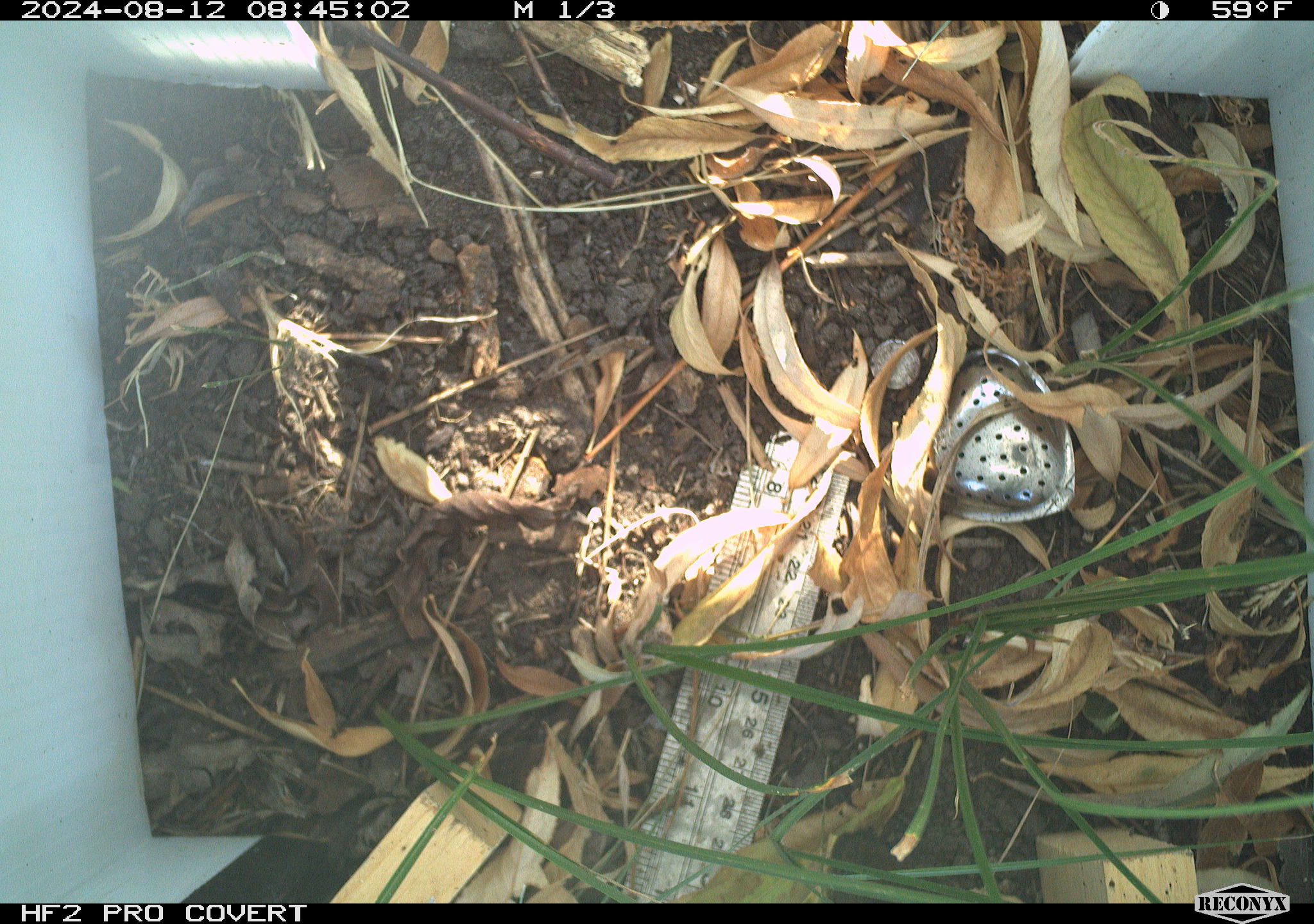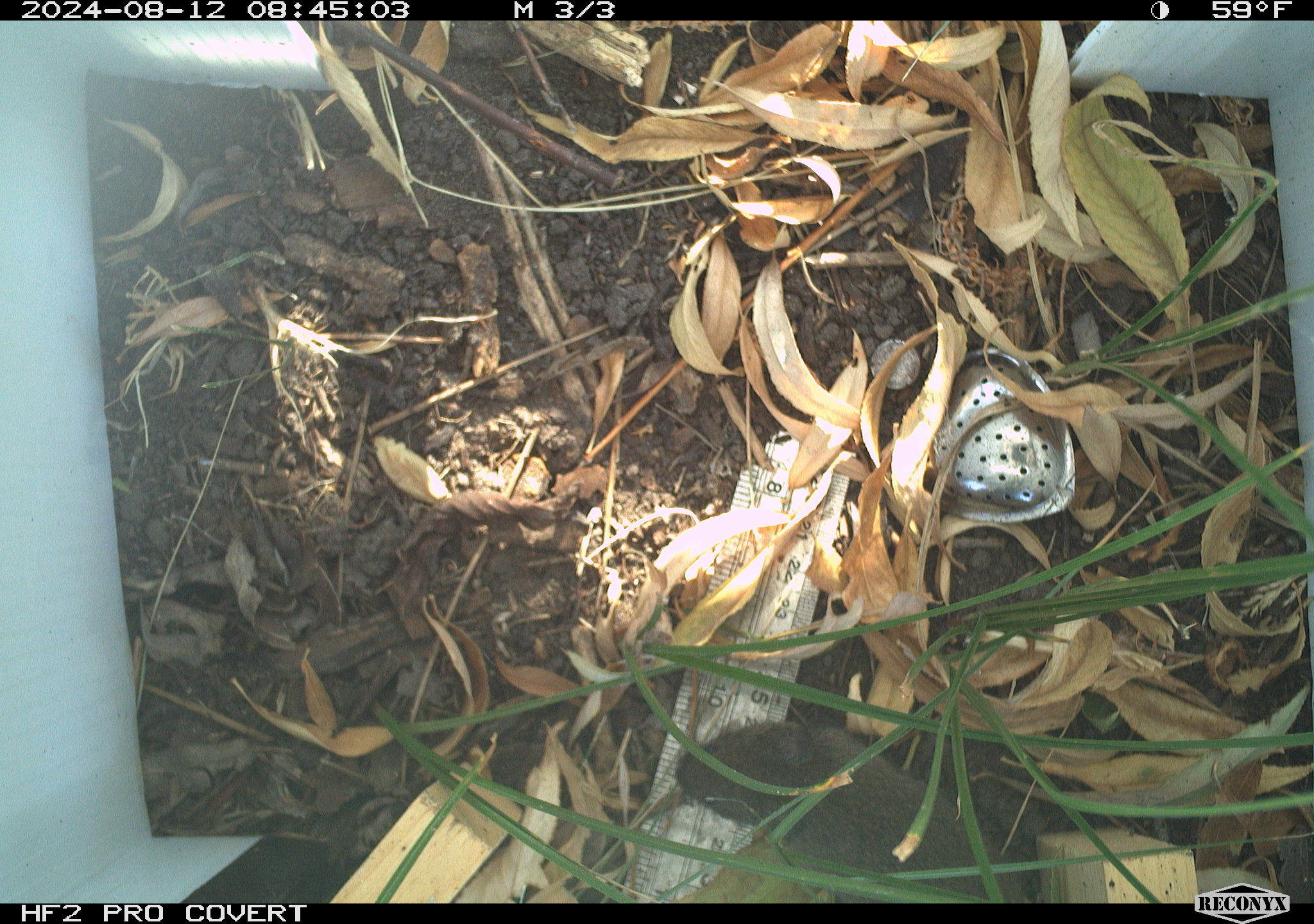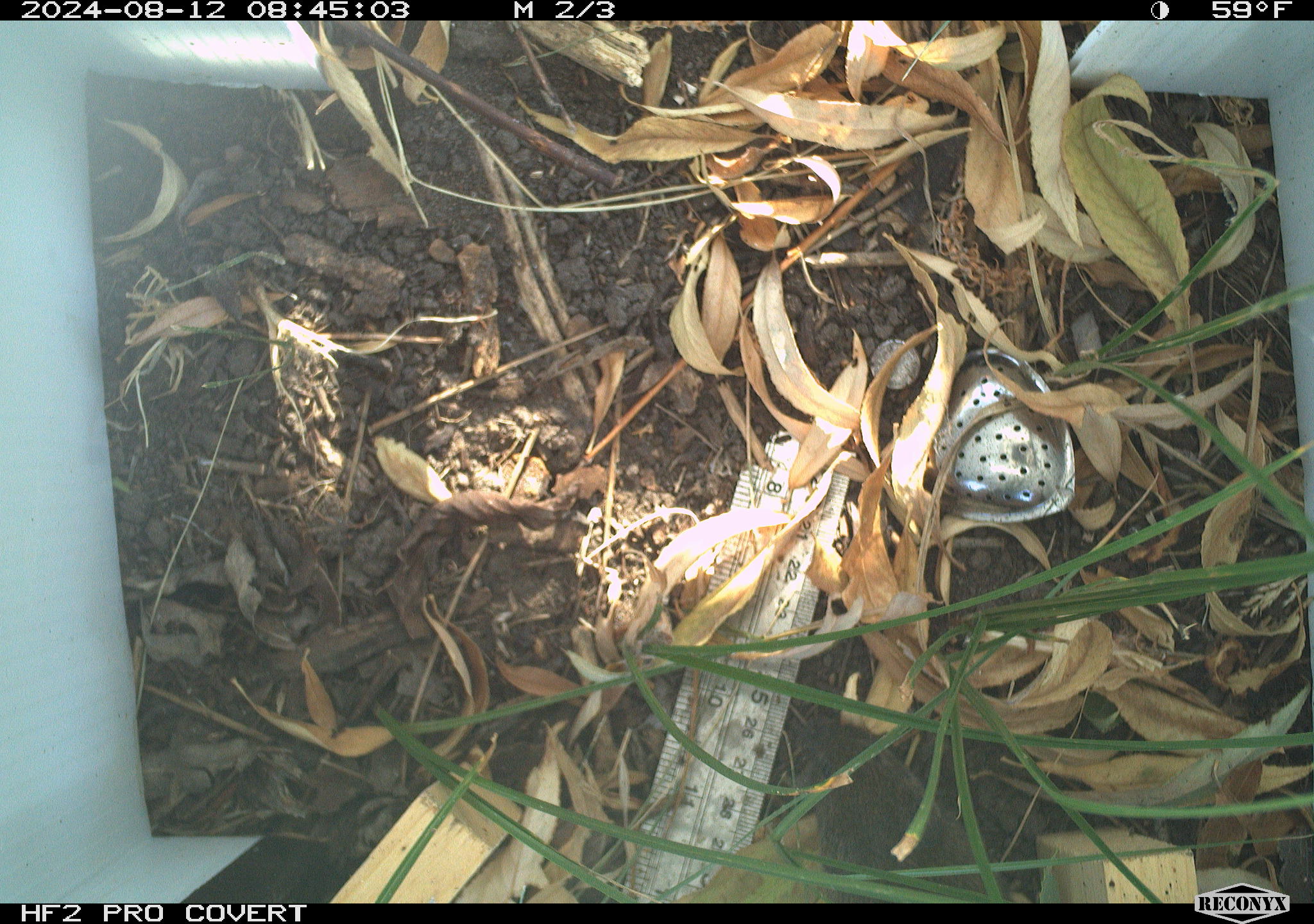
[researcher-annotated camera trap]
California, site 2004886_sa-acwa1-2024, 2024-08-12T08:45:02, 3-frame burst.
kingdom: Animalia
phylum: Chordata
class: Mammalia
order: Rodentia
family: Cricetidae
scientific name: Arvicolinae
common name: voles, lemmings, and muskrats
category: arvicolinae subfamily